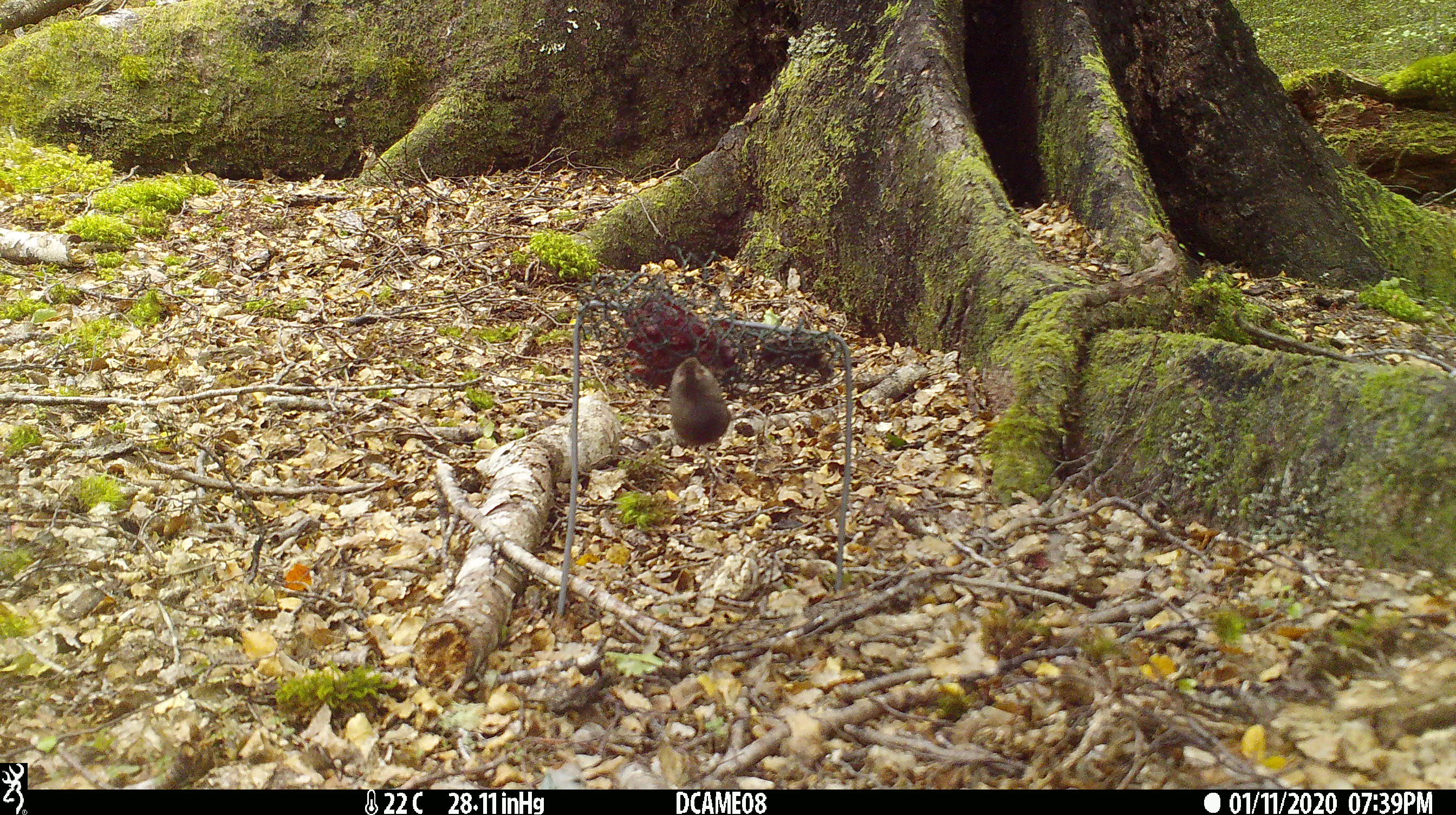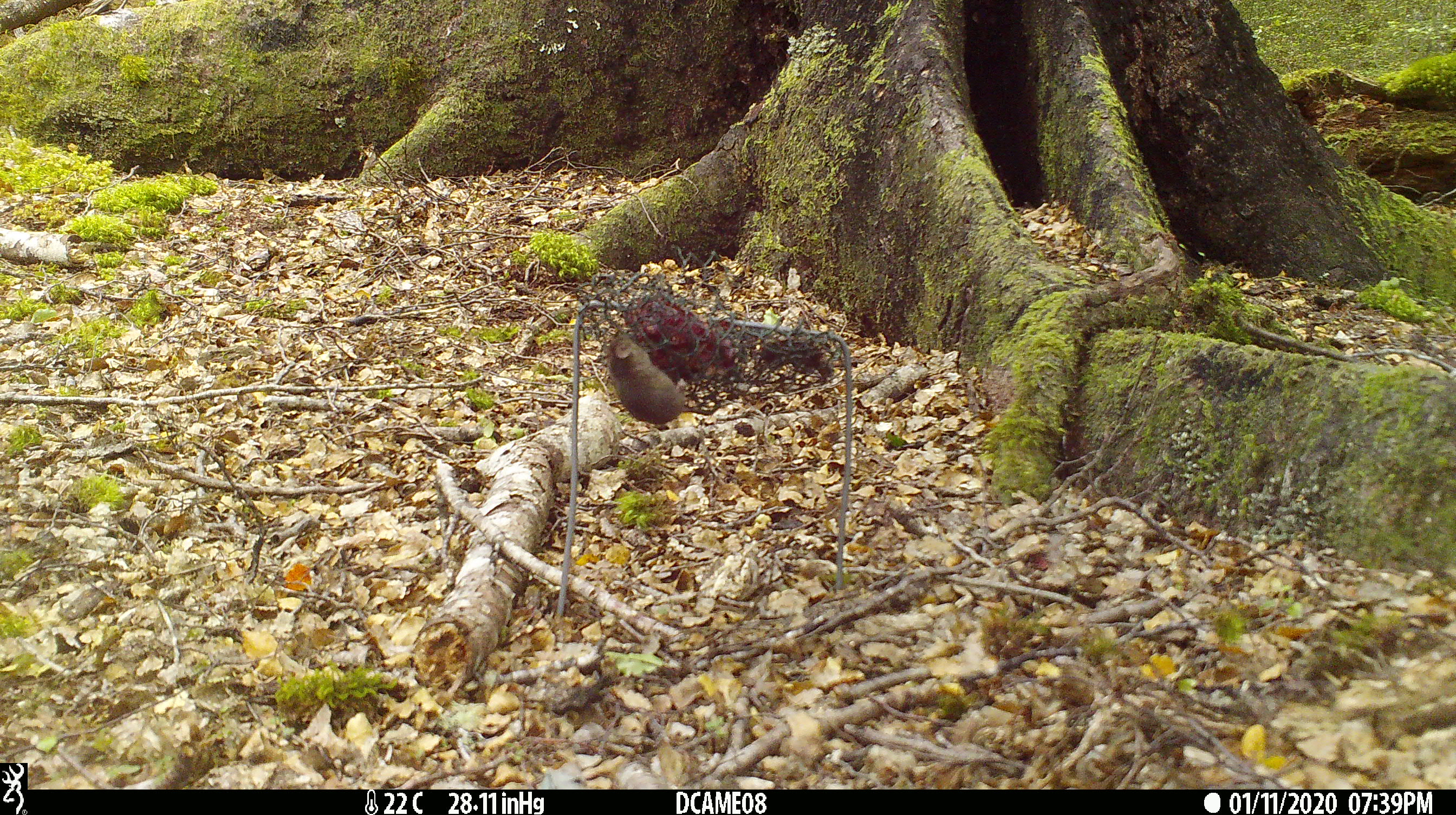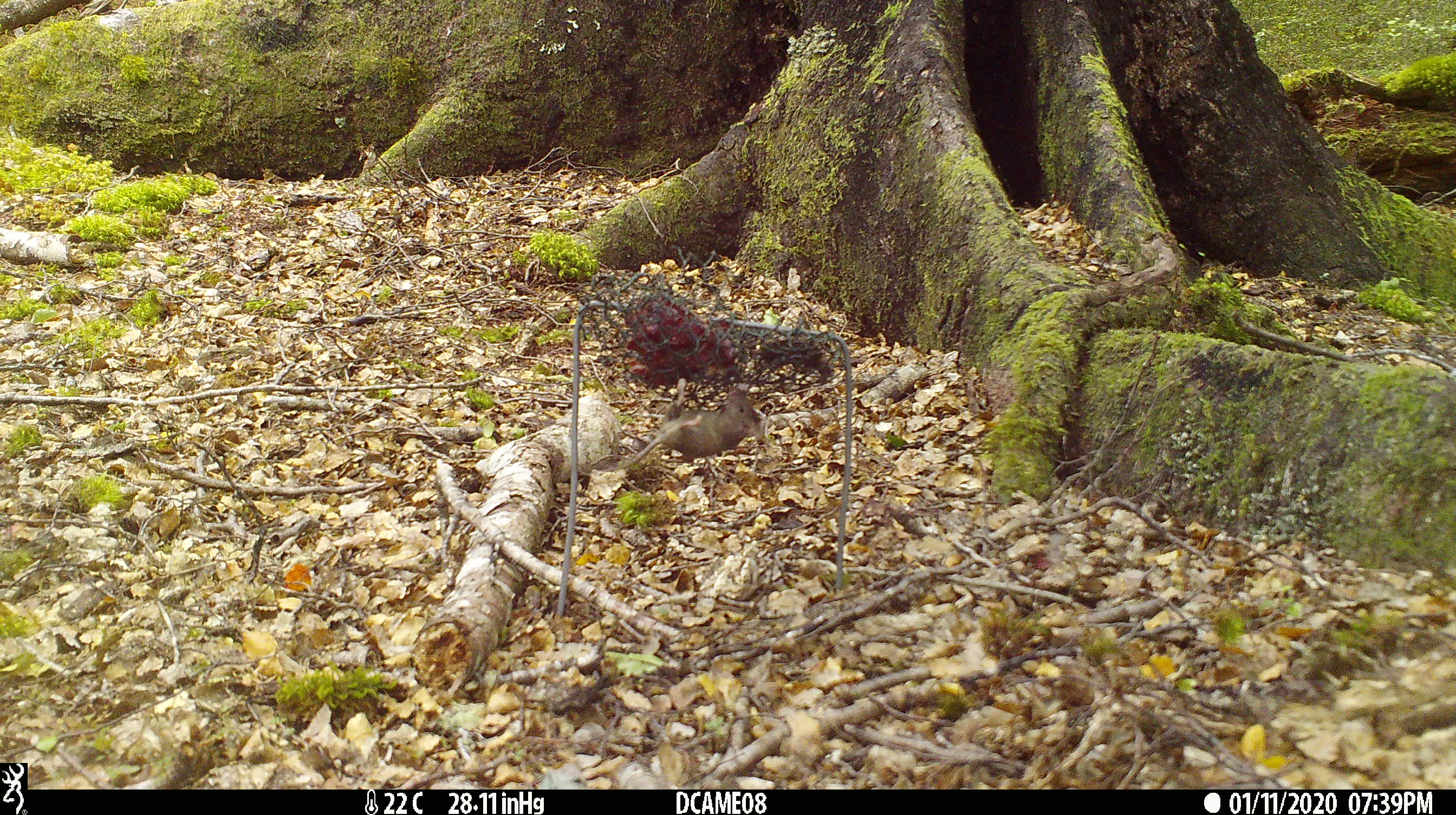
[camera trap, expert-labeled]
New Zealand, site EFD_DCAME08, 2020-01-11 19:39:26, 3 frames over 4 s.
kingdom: Animalia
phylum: Chordata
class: Mammalia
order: Rodentia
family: Muridae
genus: Mus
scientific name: Mus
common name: mouse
Mouse (Mus).